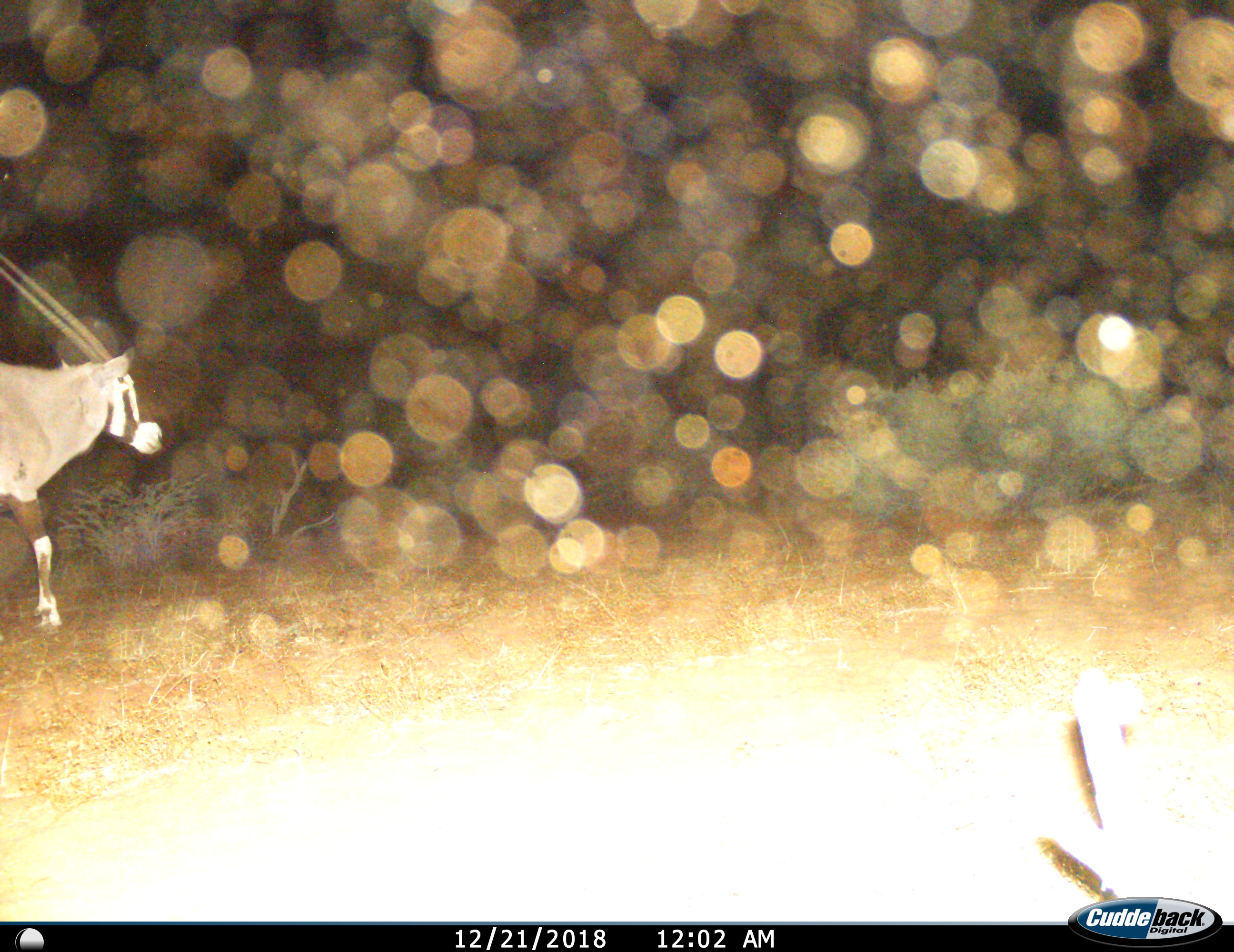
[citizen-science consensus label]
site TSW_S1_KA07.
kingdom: Animalia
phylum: Chordata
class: Mammalia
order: Artiodactyla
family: Bovidae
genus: Oryx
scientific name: Oryx gazella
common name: gemsbok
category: oryx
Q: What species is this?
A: Oryx (gemsbok) (Oryx gazella).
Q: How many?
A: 1.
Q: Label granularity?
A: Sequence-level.